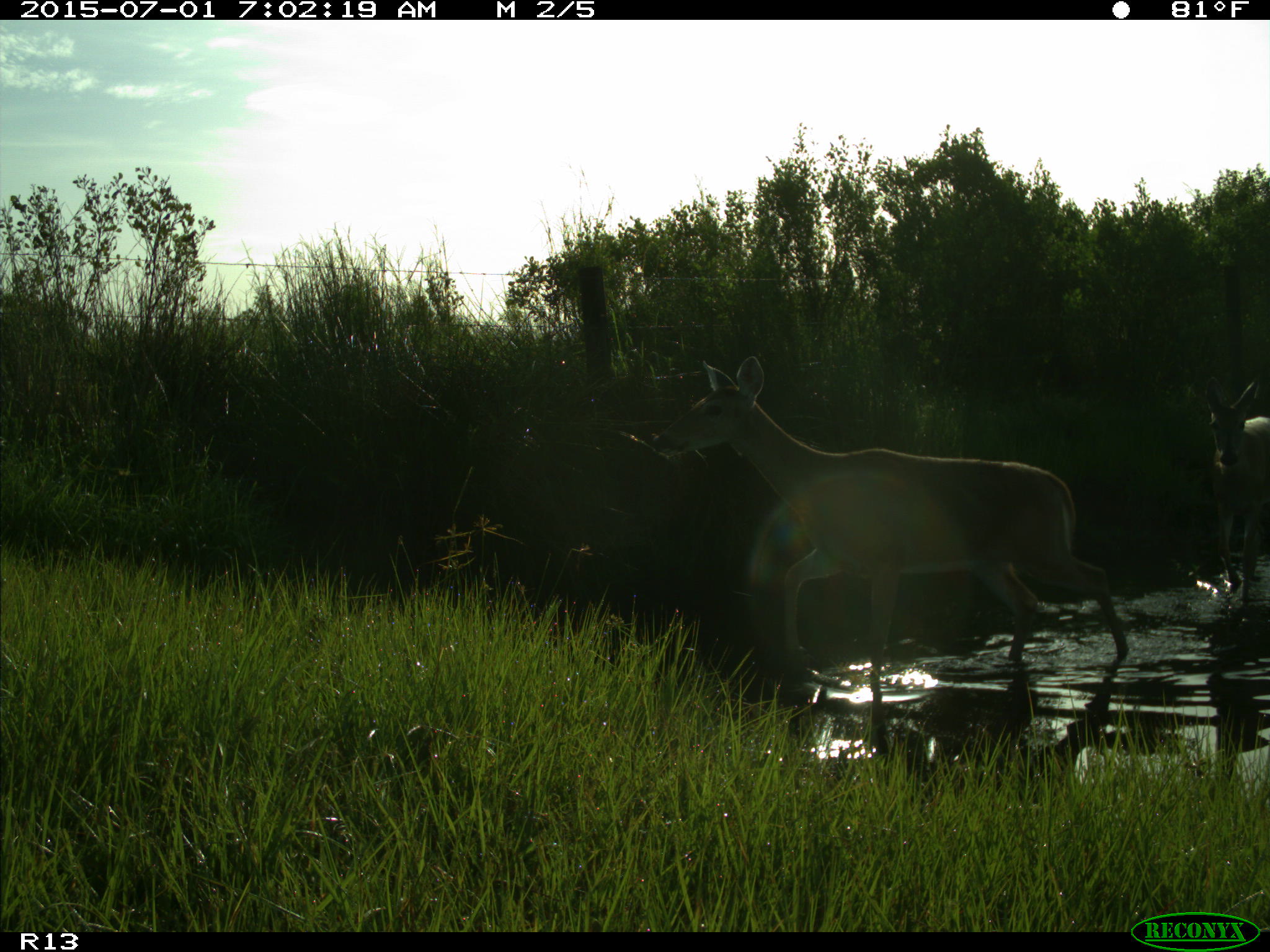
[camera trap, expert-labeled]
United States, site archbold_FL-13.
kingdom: Animalia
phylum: Chordata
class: Mammalia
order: Artiodactyla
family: Cervidae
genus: Odocoileus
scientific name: Odocoileus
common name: deer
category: unidentified deer